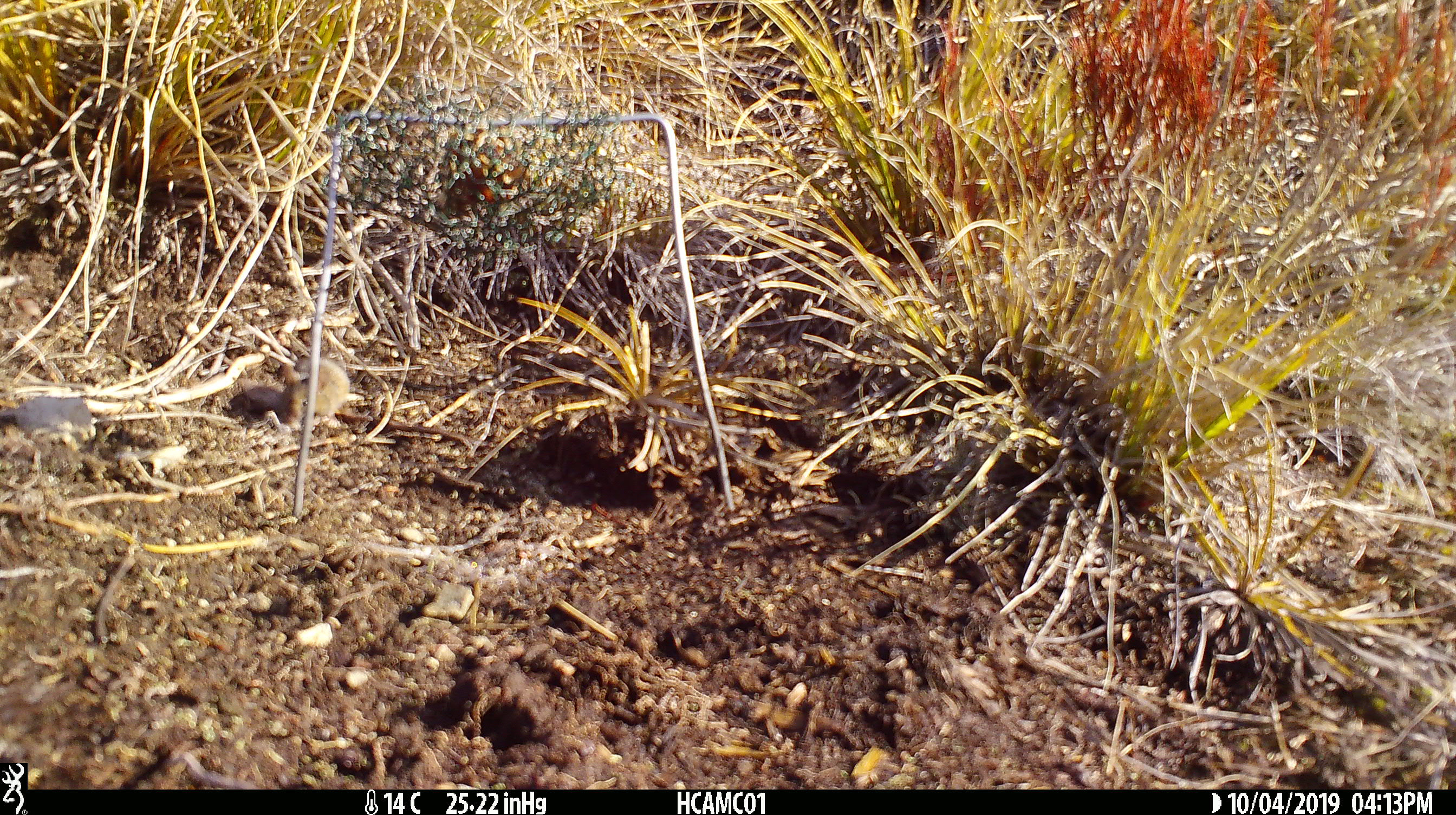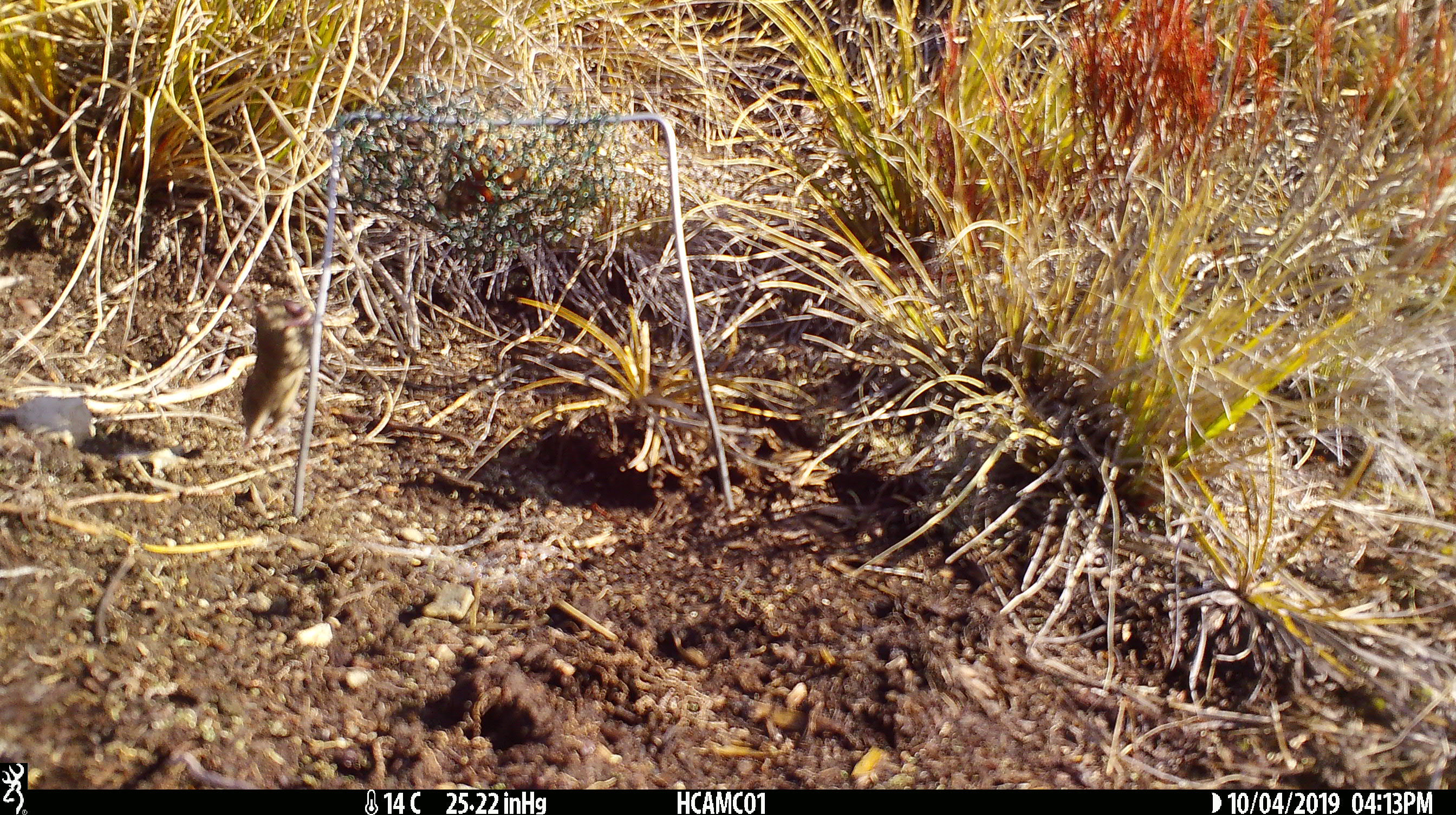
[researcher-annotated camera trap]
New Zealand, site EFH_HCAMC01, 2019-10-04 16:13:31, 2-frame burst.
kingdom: Animalia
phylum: Chordata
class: Mammalia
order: Rodentia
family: Muridae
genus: Mus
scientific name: Mus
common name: mouse